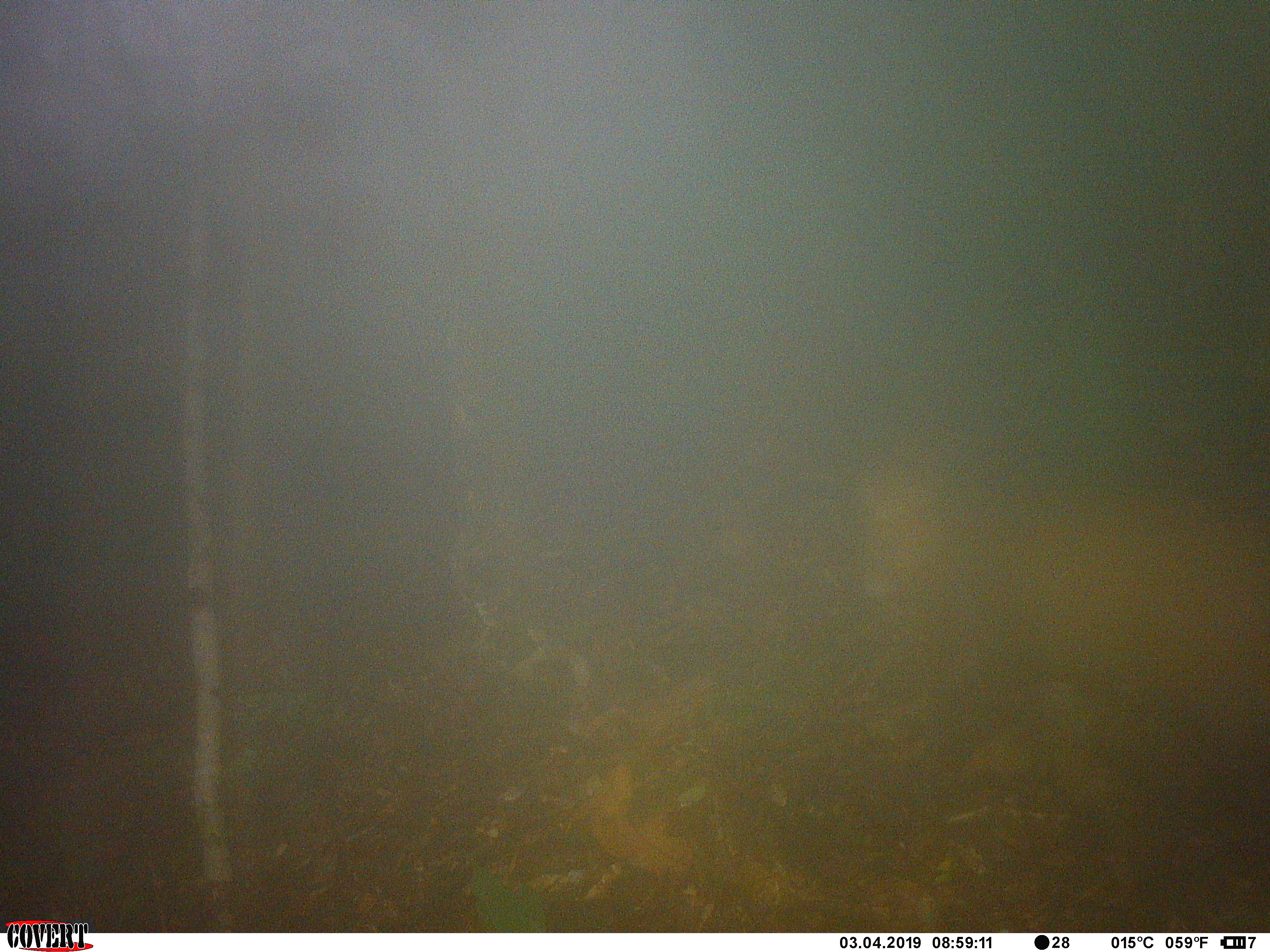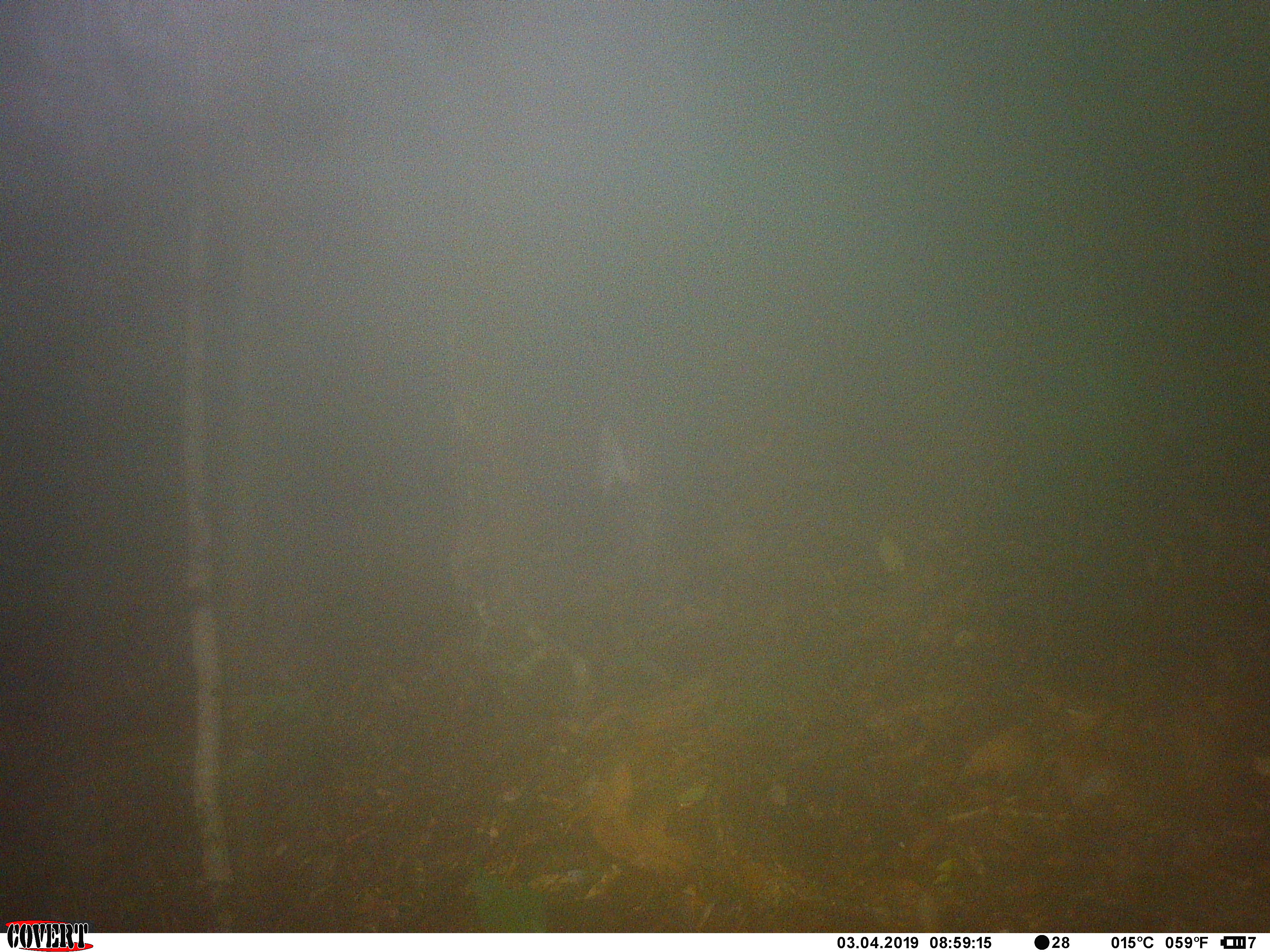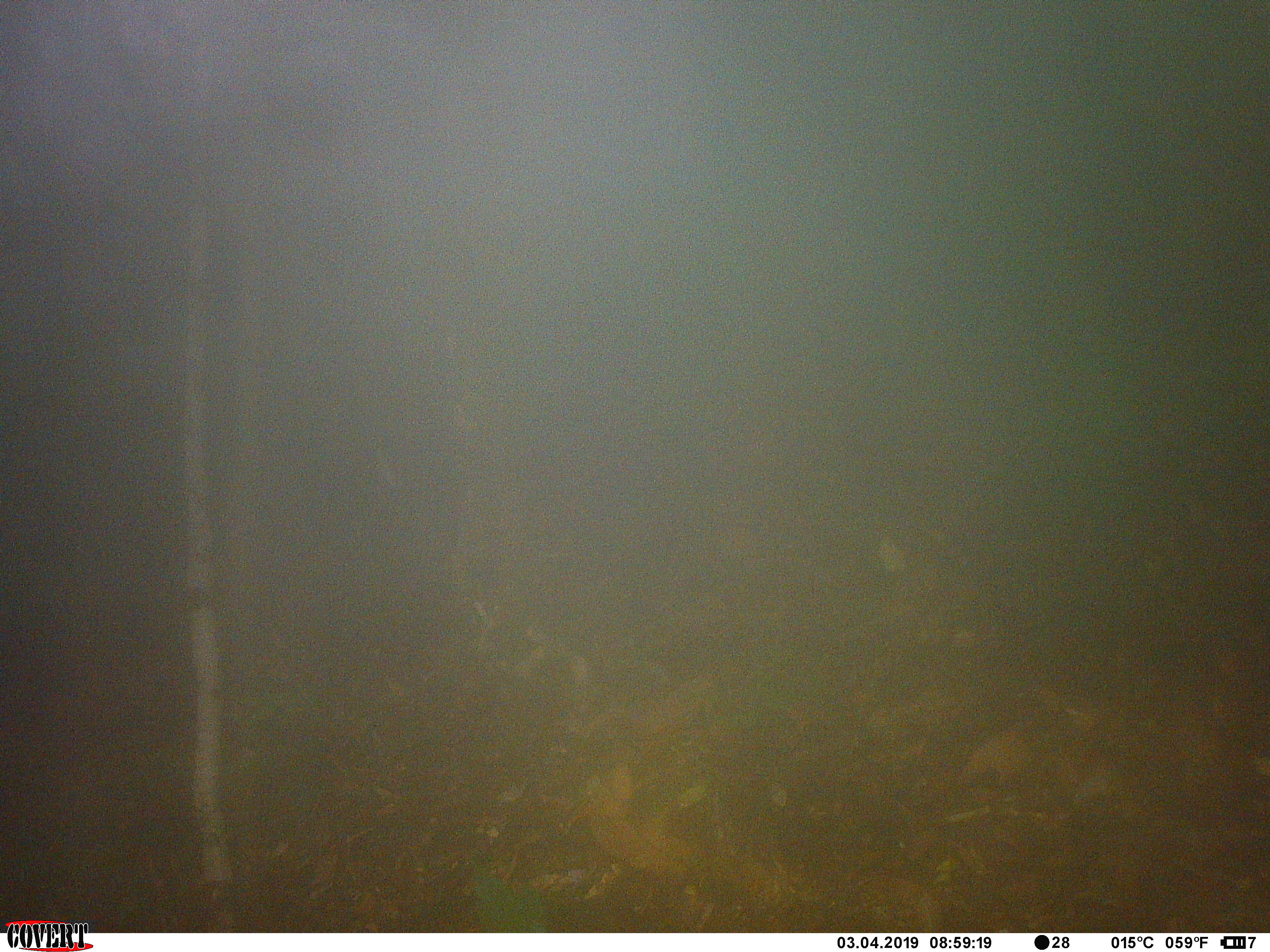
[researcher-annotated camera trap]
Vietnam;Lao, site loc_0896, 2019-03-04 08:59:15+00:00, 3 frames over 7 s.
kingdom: Animalia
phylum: Chordata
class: Mammalia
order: Artiodactyla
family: Cervidae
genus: Muntiacus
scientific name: Muntiacus rooseveltorum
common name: roosevelt's muntjac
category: roosevelts muntjac group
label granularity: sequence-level